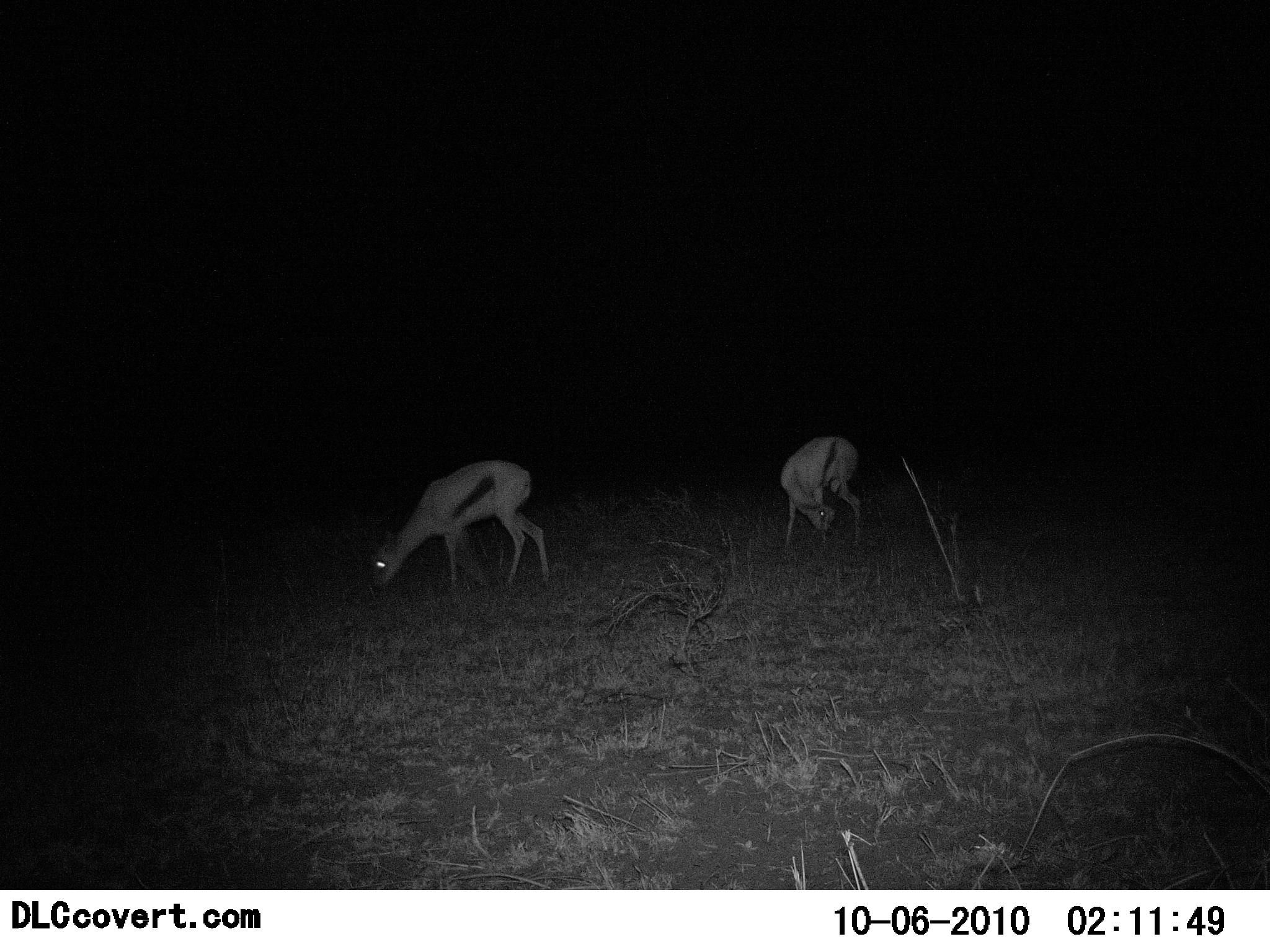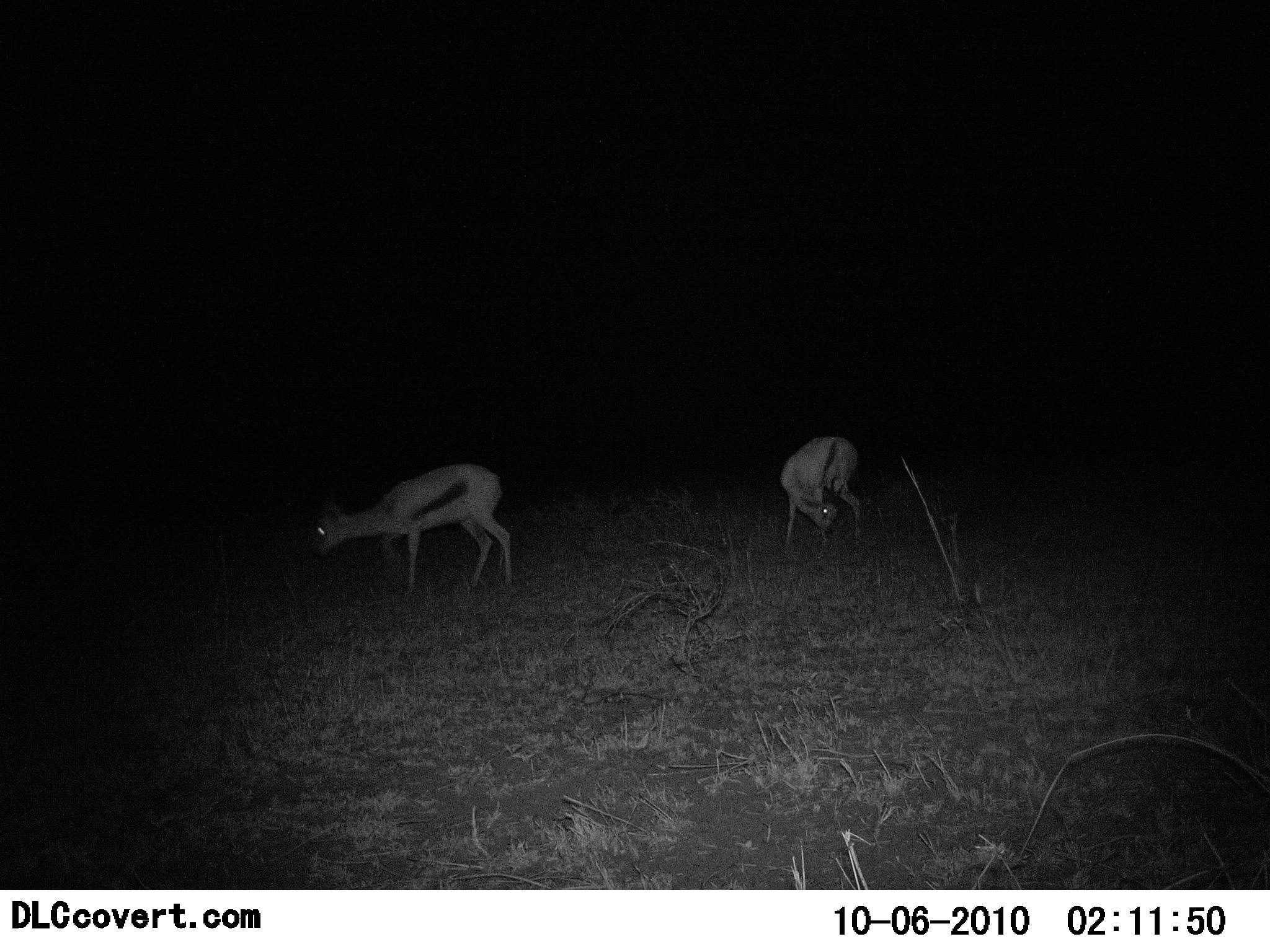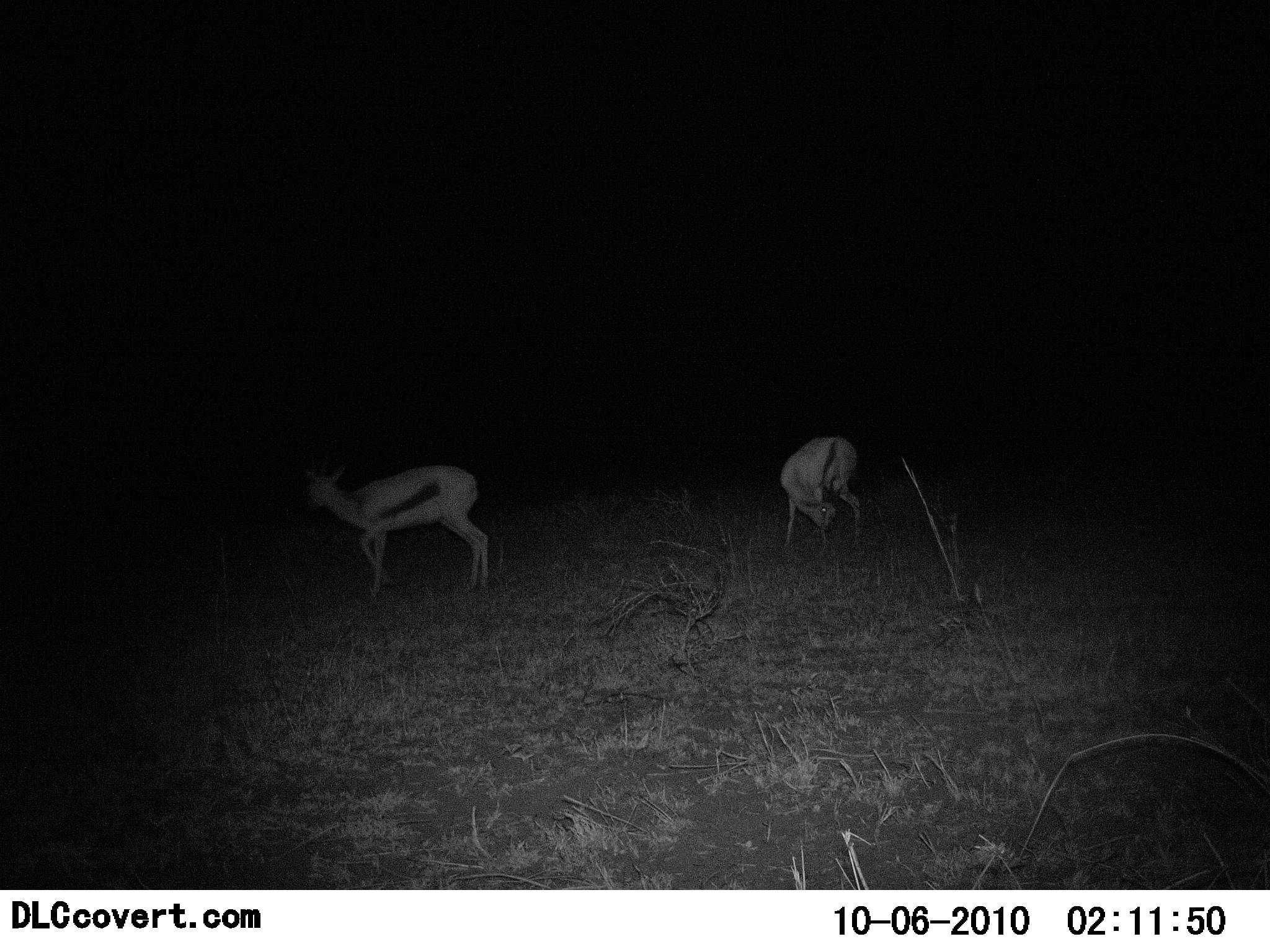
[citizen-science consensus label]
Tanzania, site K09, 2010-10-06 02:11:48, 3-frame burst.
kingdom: Animalia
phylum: Chordata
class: Mammalia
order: Artiodactyla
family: Bovidae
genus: Eudorcas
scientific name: Eudorcas thomsonii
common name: thomson's gazelle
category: gazellethomsons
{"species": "gazellethomsons (thomson's gazelle) (Eudorcas thomsonii)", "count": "2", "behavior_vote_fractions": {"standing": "38%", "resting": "0%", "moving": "23%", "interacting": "0%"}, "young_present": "0%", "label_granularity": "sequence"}